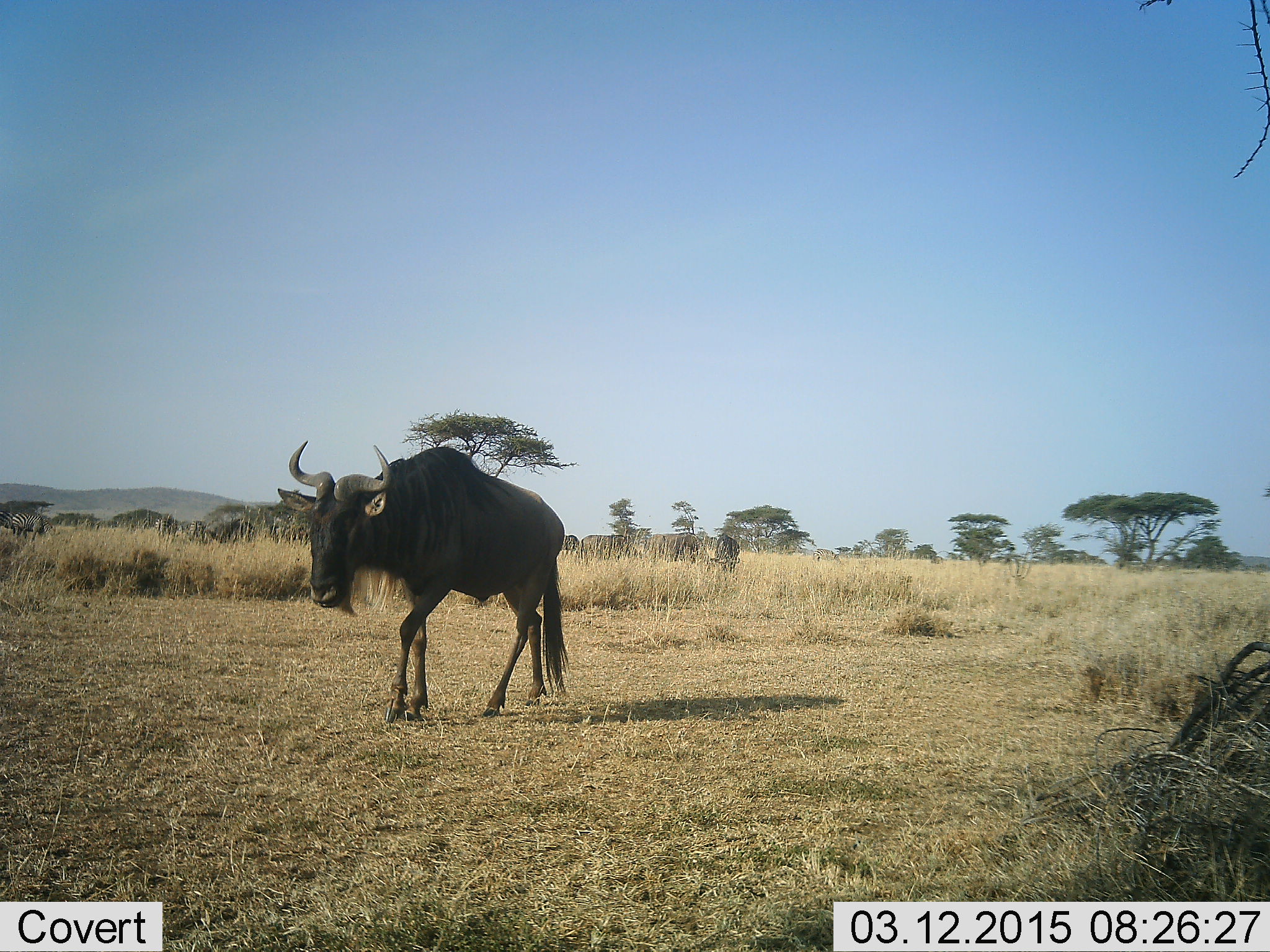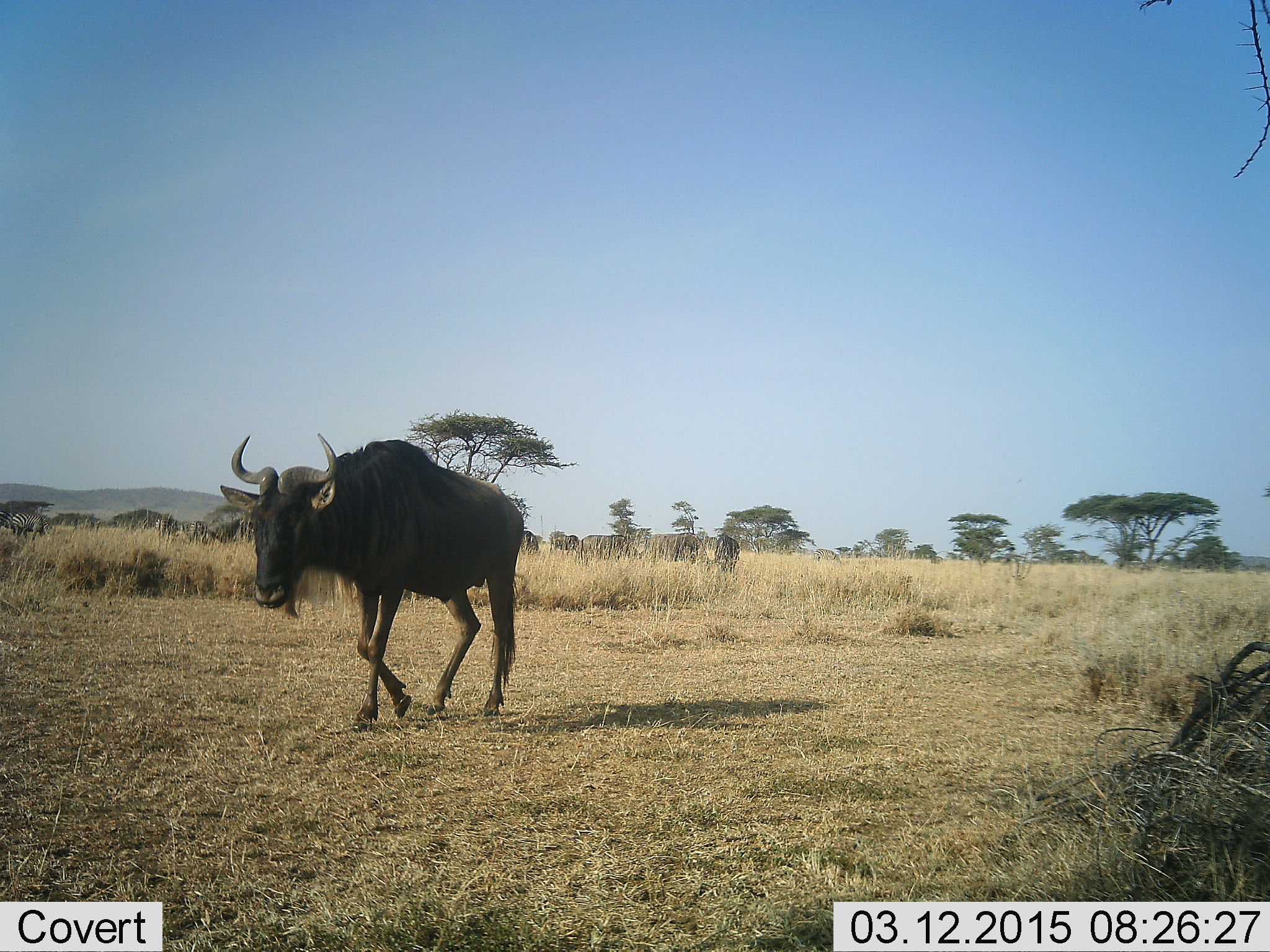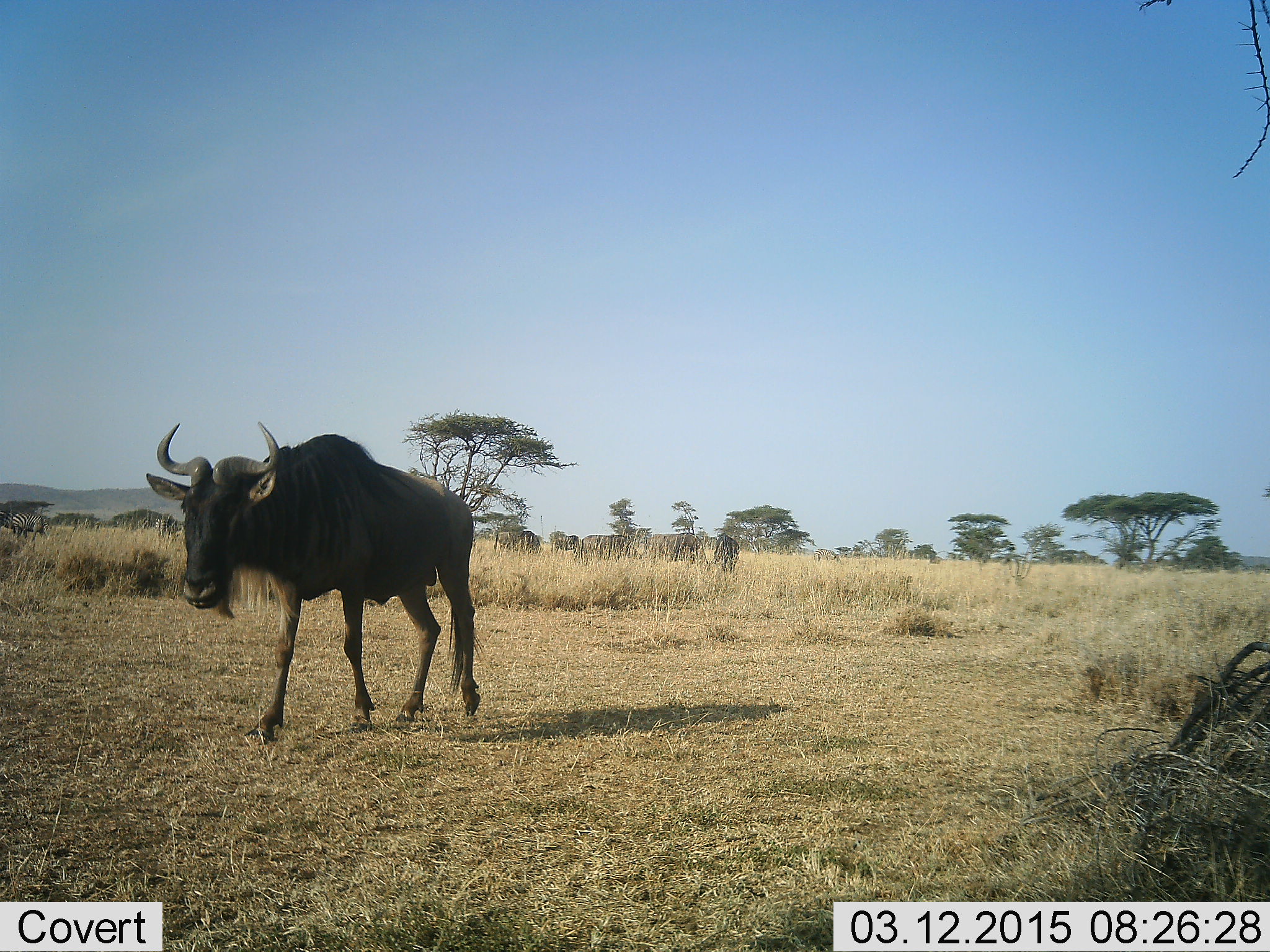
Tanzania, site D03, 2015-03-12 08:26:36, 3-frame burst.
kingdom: Animalia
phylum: Chordata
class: Mammalia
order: Artiodactyla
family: Bovidae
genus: Connochaetes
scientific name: Connochaetes taurinus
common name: blue wildebeest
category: wildebeest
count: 5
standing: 33%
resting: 0%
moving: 83%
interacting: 0%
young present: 0%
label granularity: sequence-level